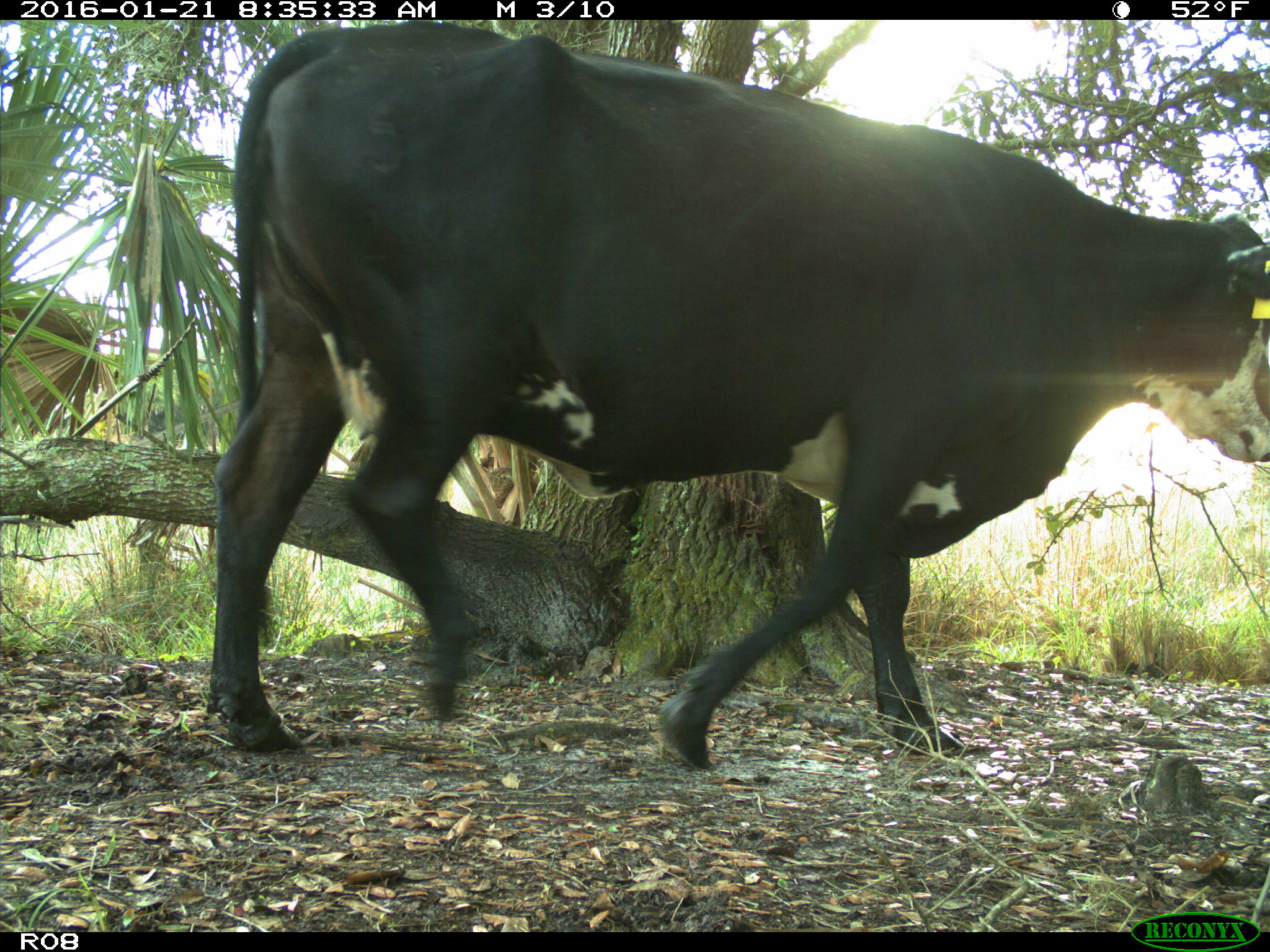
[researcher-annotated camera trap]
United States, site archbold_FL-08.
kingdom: Animalia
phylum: Chordata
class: Mammalia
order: Artiodactyla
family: Bovidae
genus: Bos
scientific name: Bos taurus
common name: domestic cow